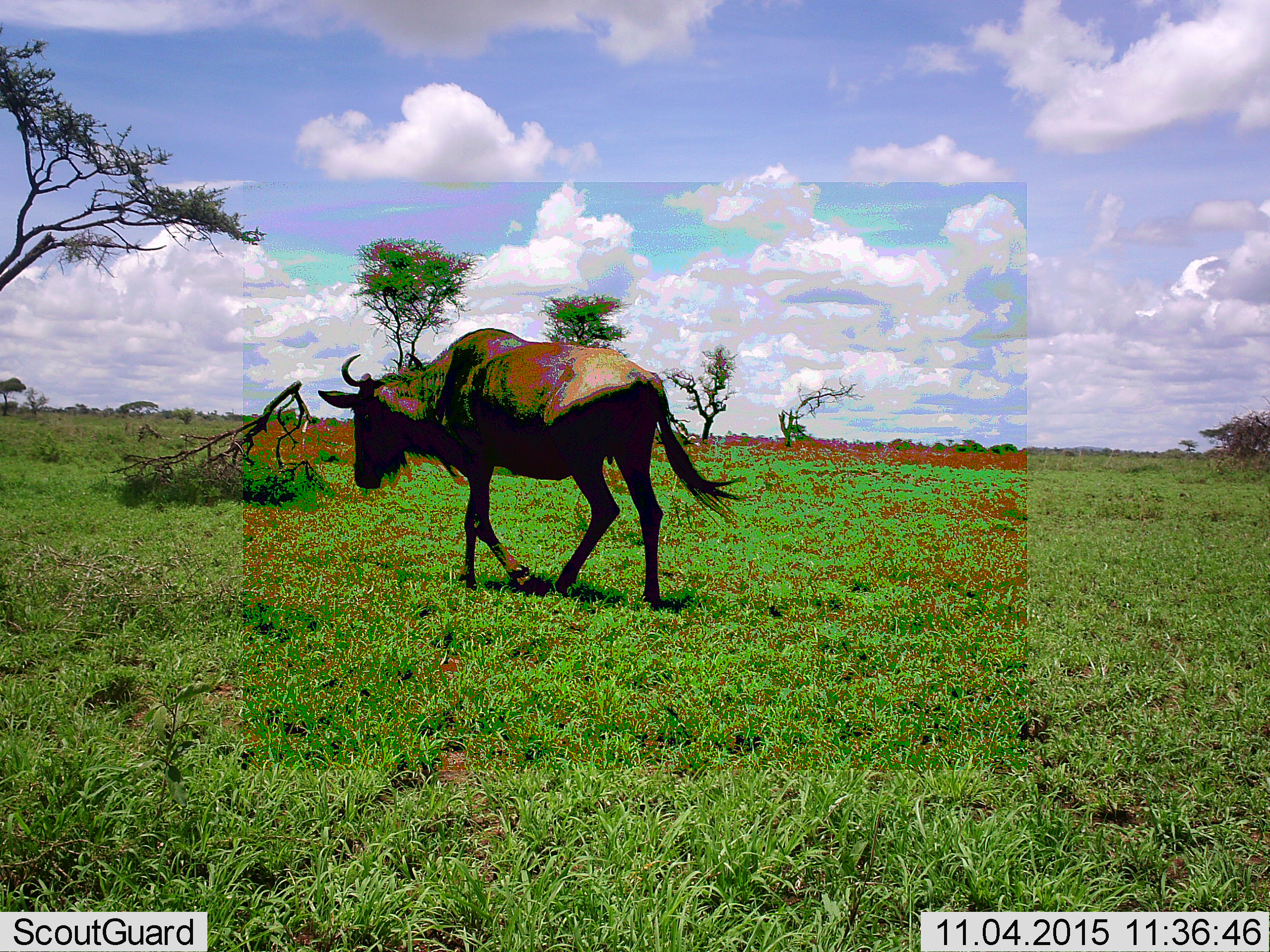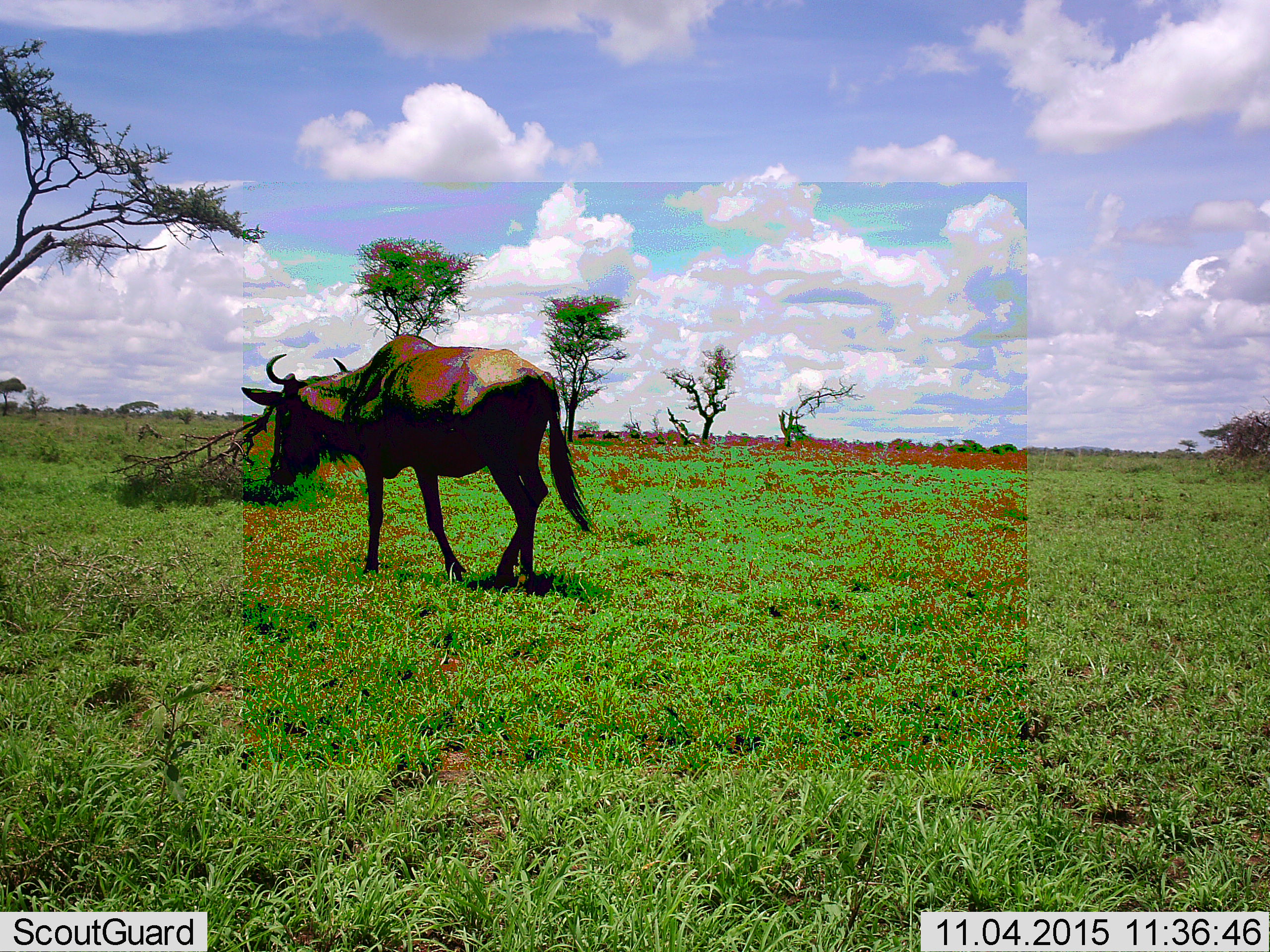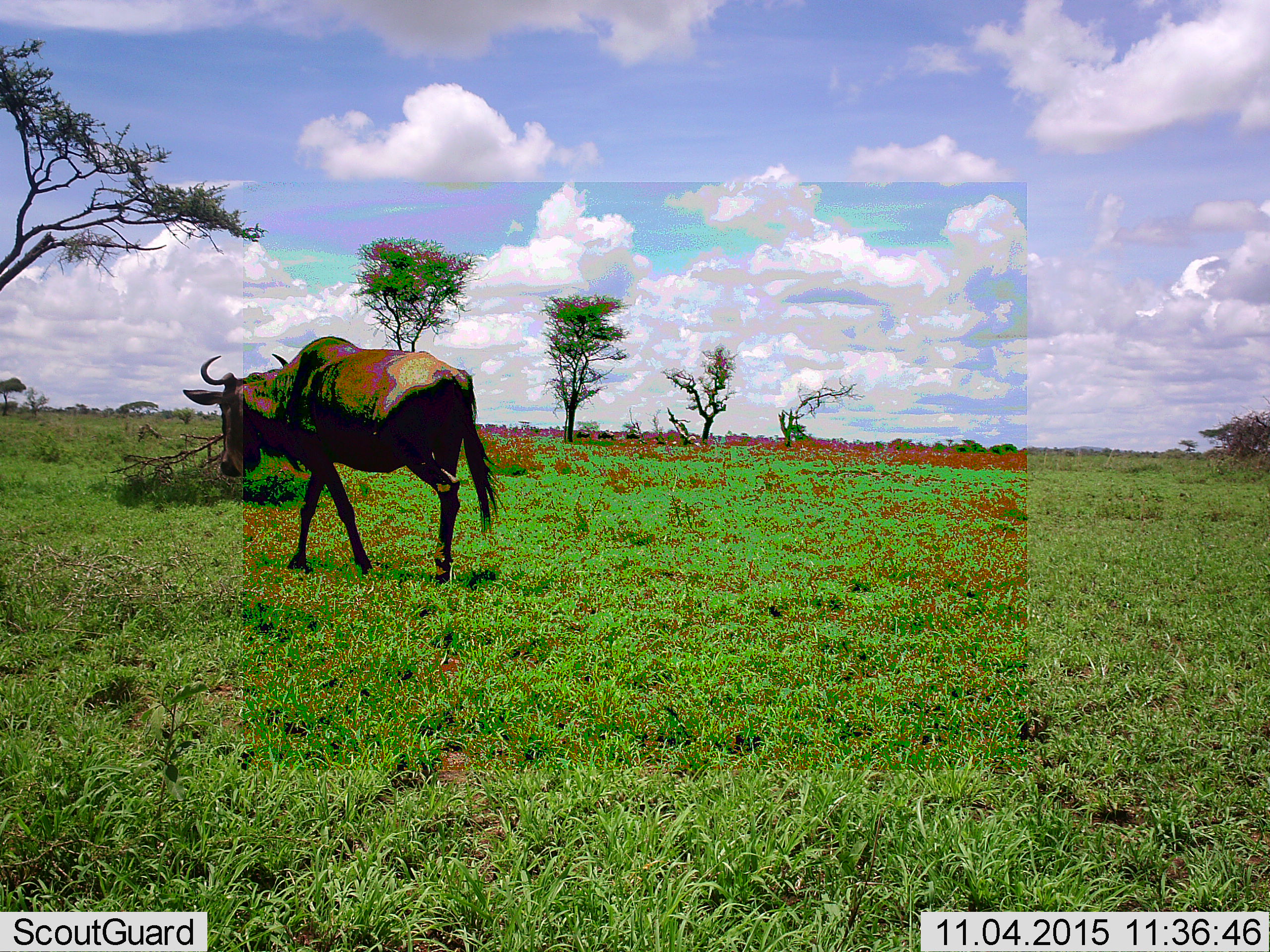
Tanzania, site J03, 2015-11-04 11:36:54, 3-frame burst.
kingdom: Animalia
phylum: Chordata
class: Mammalia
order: Artiodactyla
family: Bovidae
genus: Connochaetes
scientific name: Connochaetes taurinus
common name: blue wildebeest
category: wildebeest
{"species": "wildebeest (blue wildebeest) (Connochaetes taurinus)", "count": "1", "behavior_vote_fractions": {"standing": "0%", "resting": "0%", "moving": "100%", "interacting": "0%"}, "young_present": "0%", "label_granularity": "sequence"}